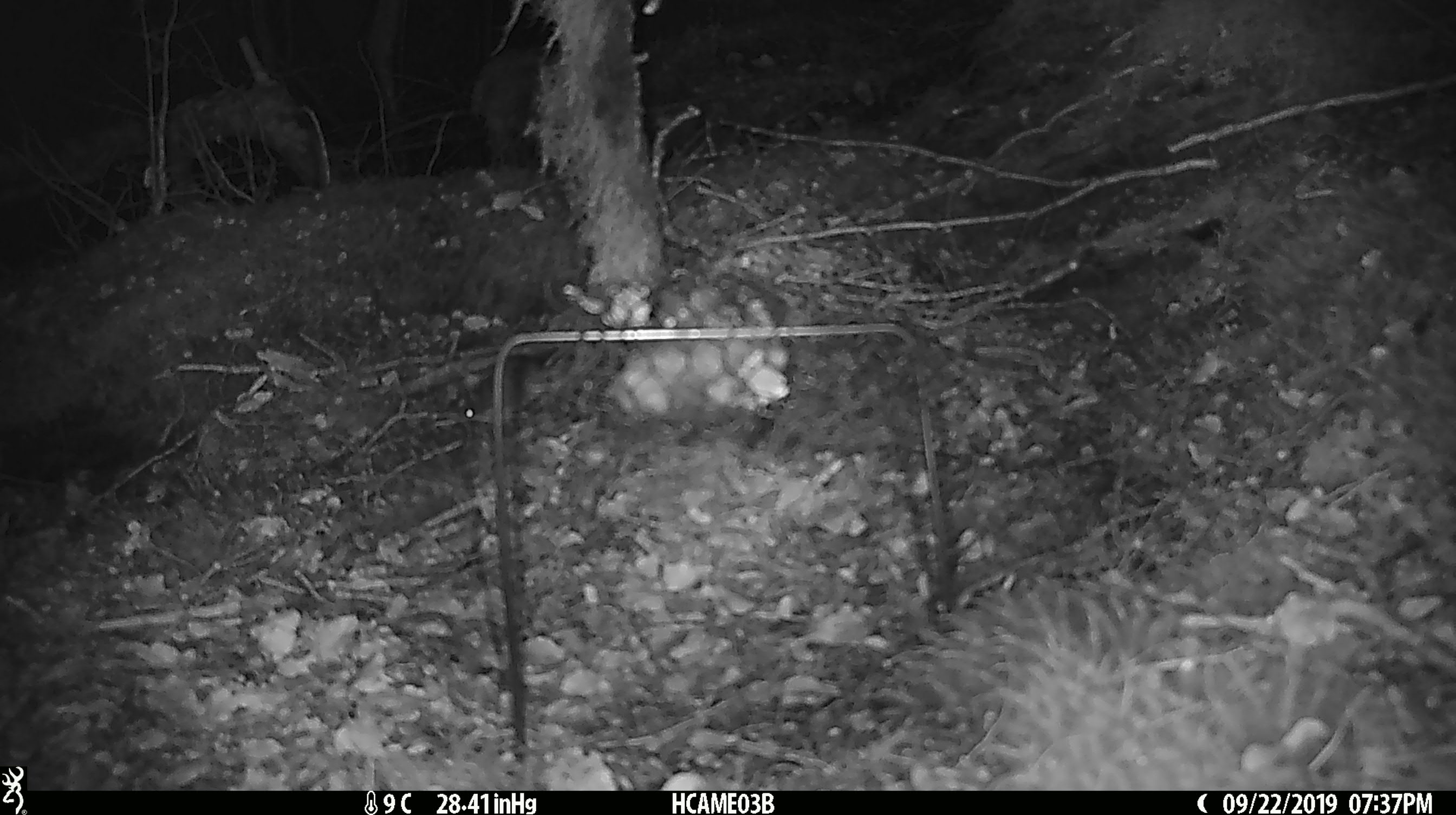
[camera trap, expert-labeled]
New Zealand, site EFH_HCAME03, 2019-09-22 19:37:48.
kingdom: Animalia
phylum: Chordata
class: Mammalia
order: Rodentia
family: Muridae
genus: Mus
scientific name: Mus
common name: mouse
Mouse (Mus).